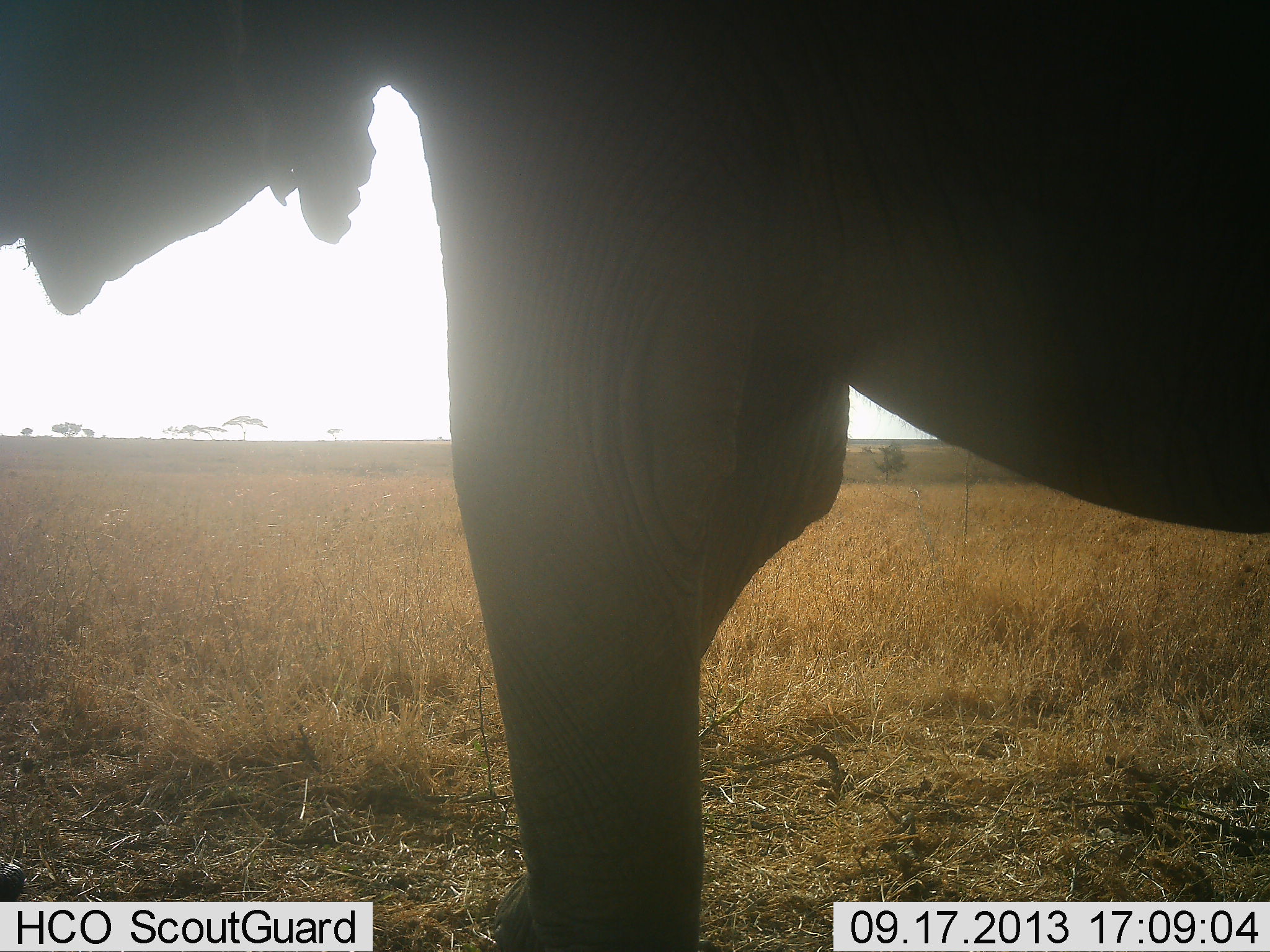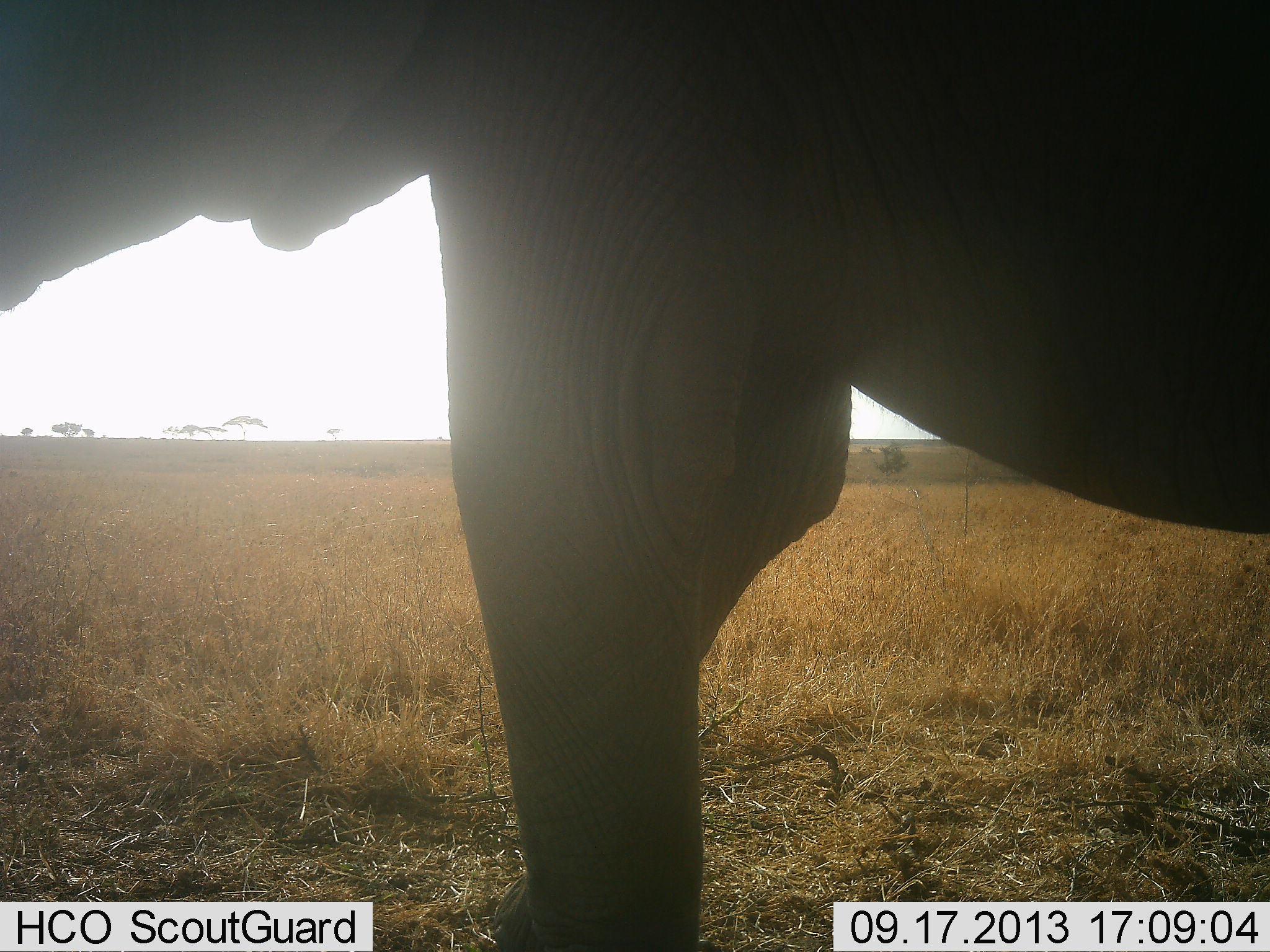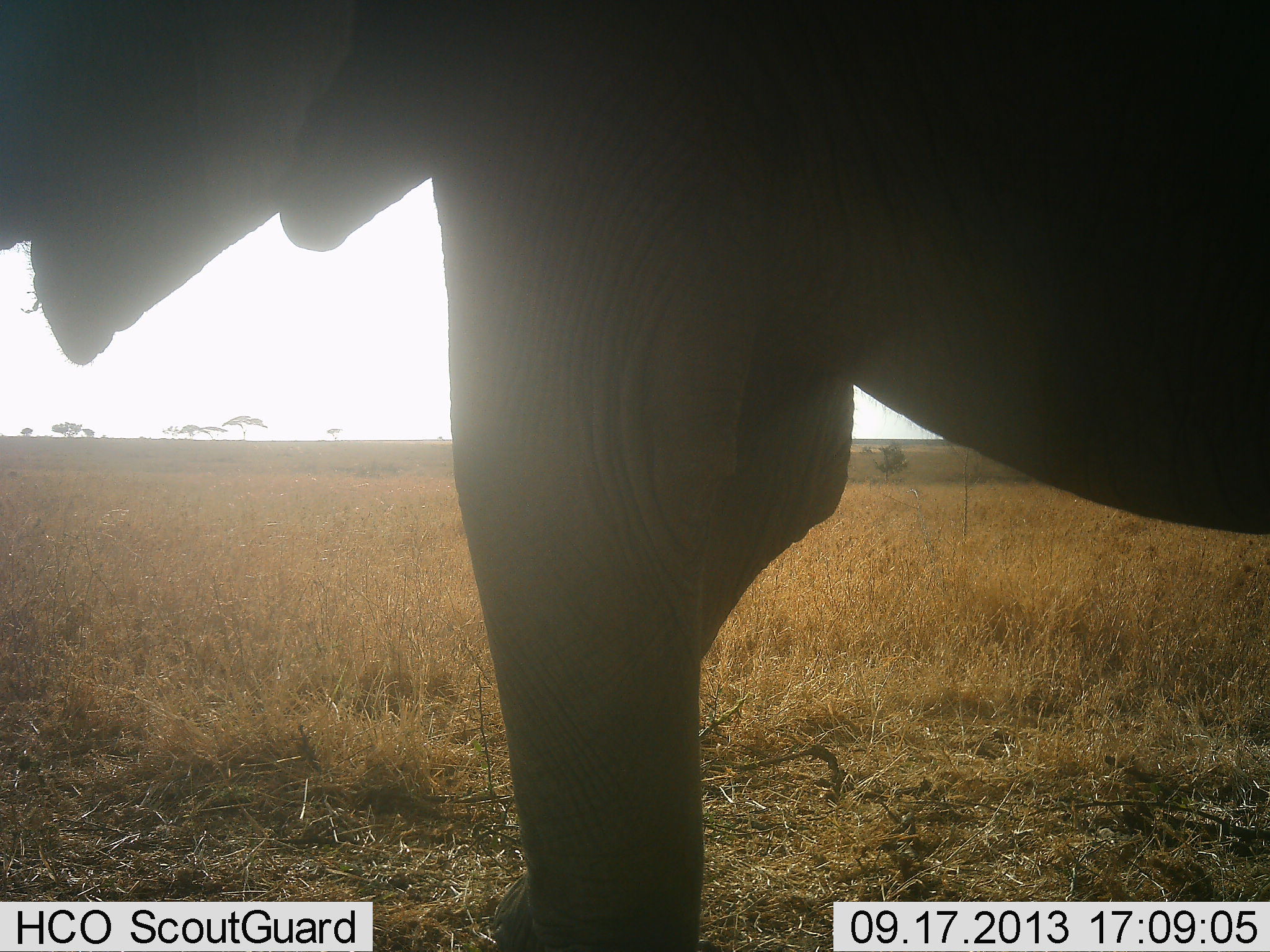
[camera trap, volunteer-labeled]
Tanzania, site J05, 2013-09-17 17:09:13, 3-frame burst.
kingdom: Animalia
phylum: Chordata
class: Mammalia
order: Proboscidea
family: Elephantidae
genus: Loxodonta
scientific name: Loxodonta africana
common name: african bush elephant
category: elephant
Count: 1.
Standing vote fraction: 78%.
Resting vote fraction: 0%.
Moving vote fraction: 6%.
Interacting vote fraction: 0%.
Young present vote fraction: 0%.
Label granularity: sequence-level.